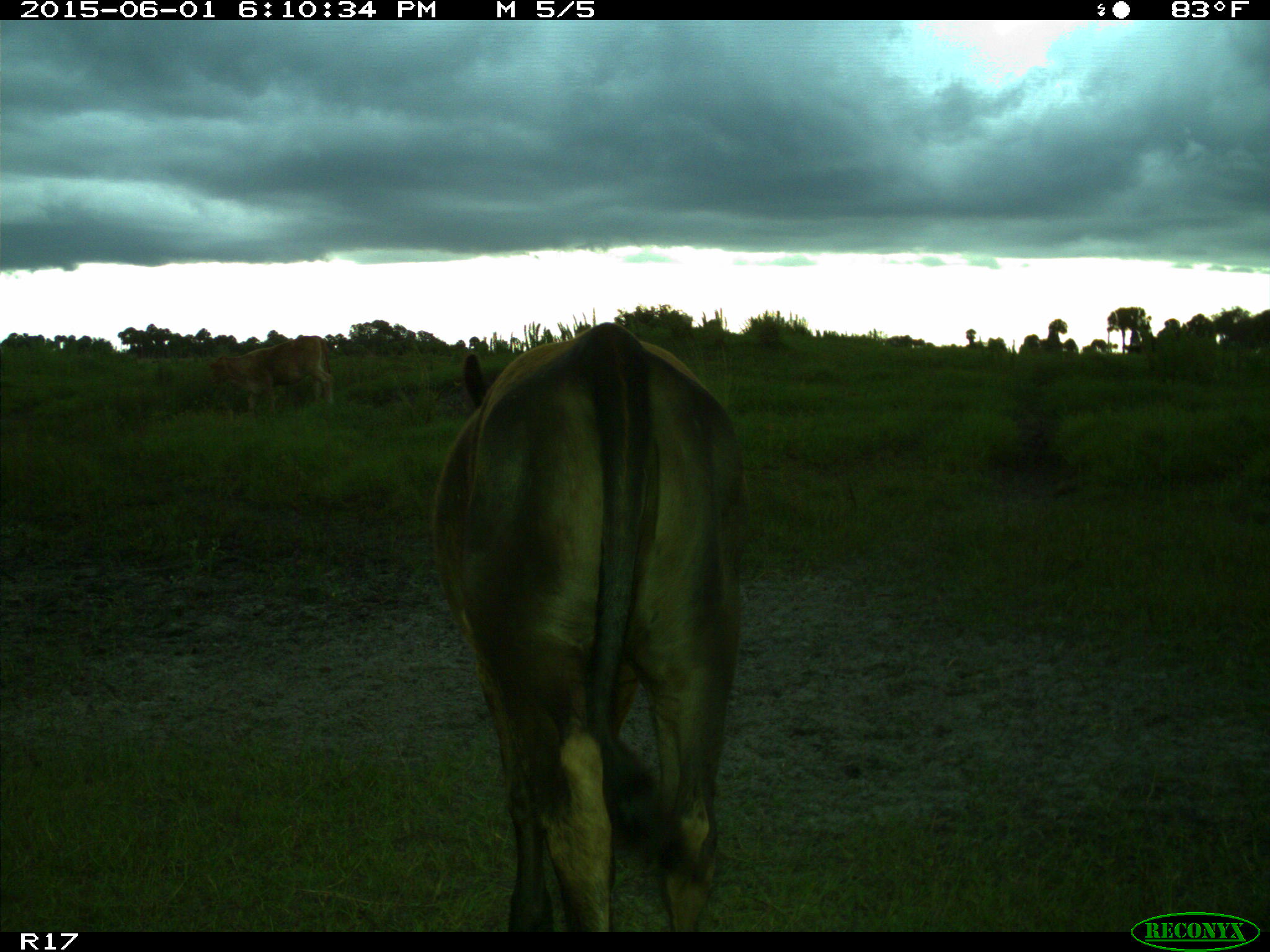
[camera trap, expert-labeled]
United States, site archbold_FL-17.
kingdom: Animalia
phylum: Chordata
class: Mammalia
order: Artiodactyla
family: Bovidae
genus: Bos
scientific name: Bos taurus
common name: domestic cow